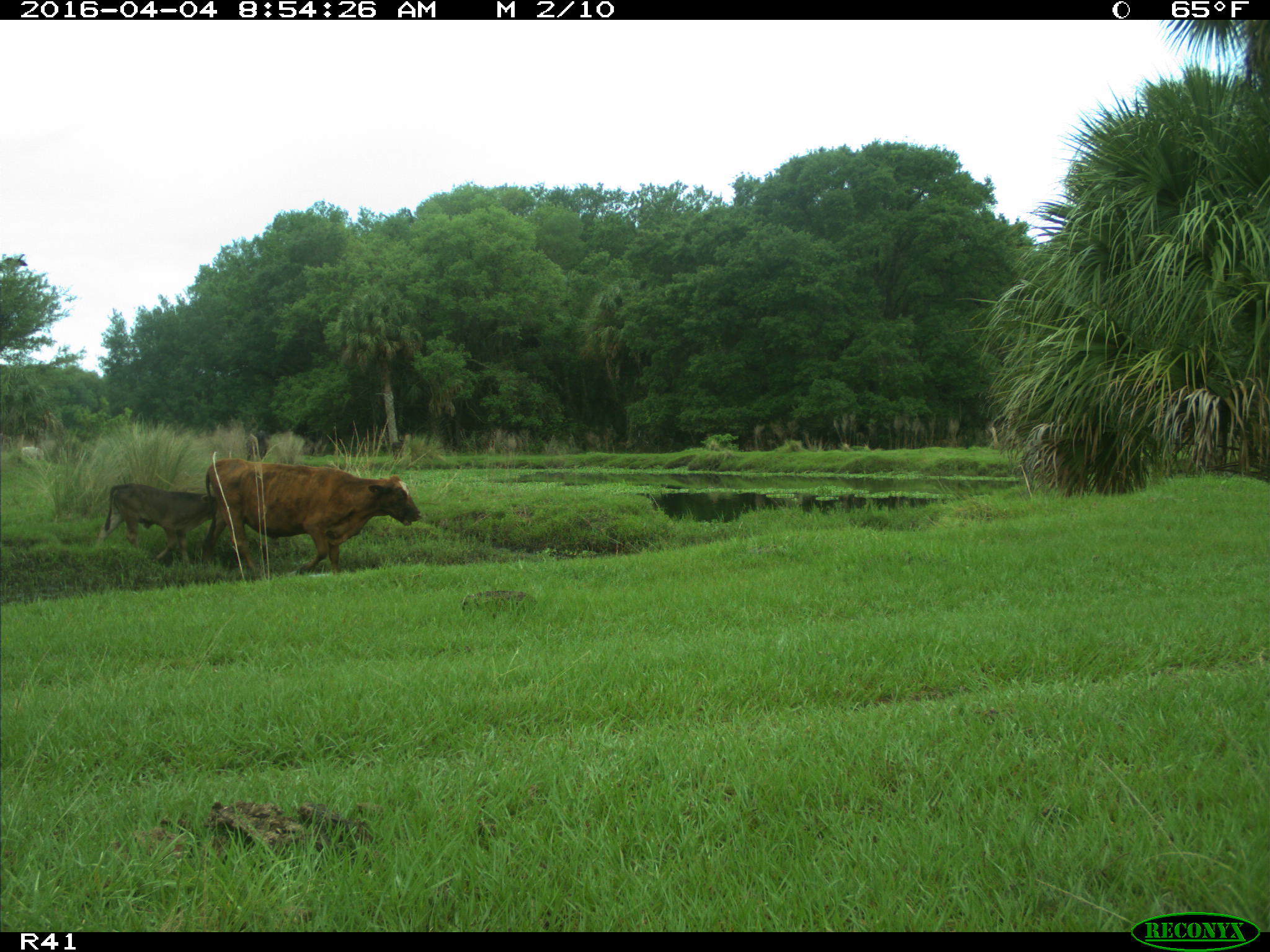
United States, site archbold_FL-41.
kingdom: Animalia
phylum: Chordata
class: Mammalia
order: Artiodactyla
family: Bovidae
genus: Bos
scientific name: Bos taurus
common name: domestic cow